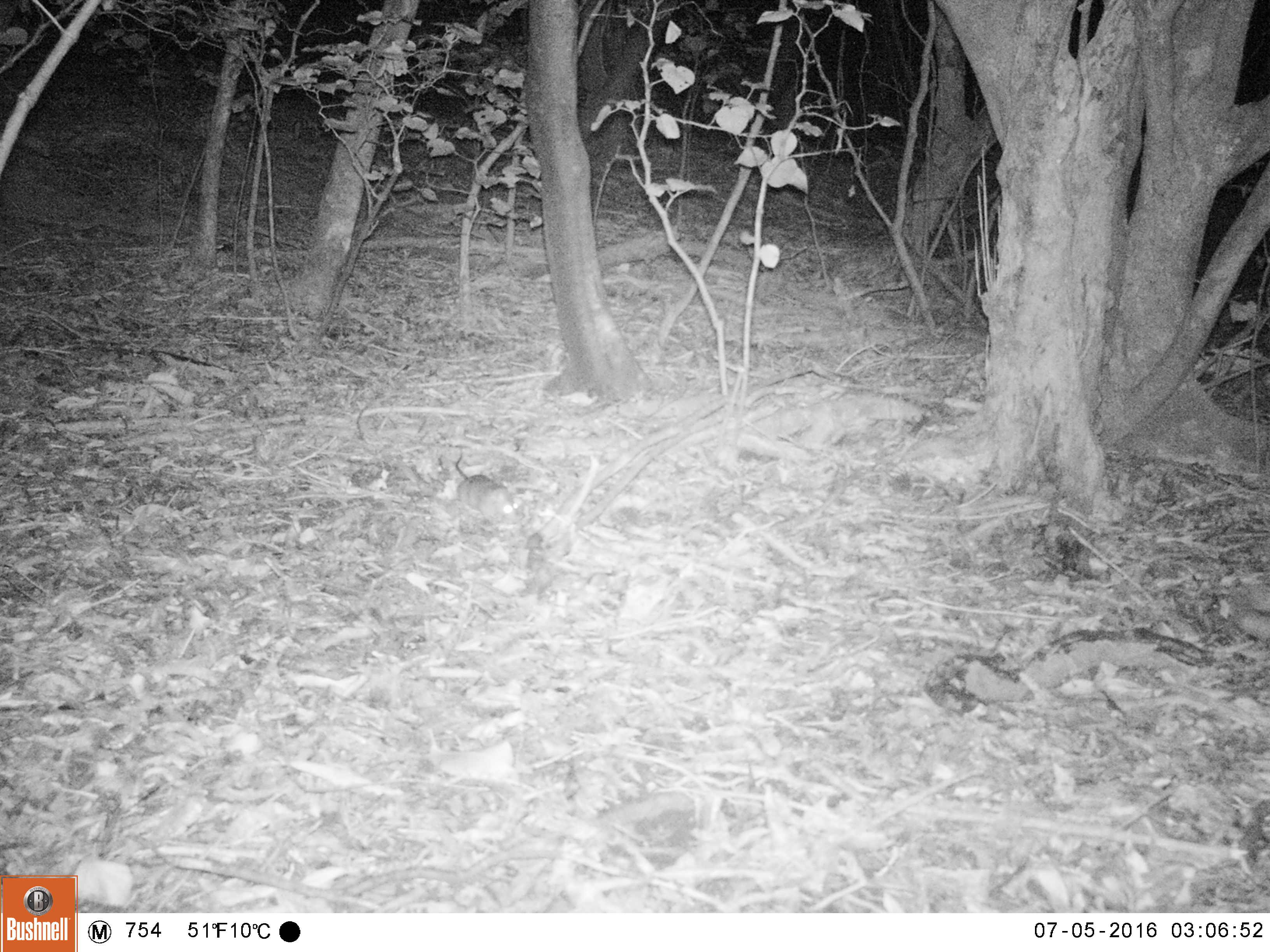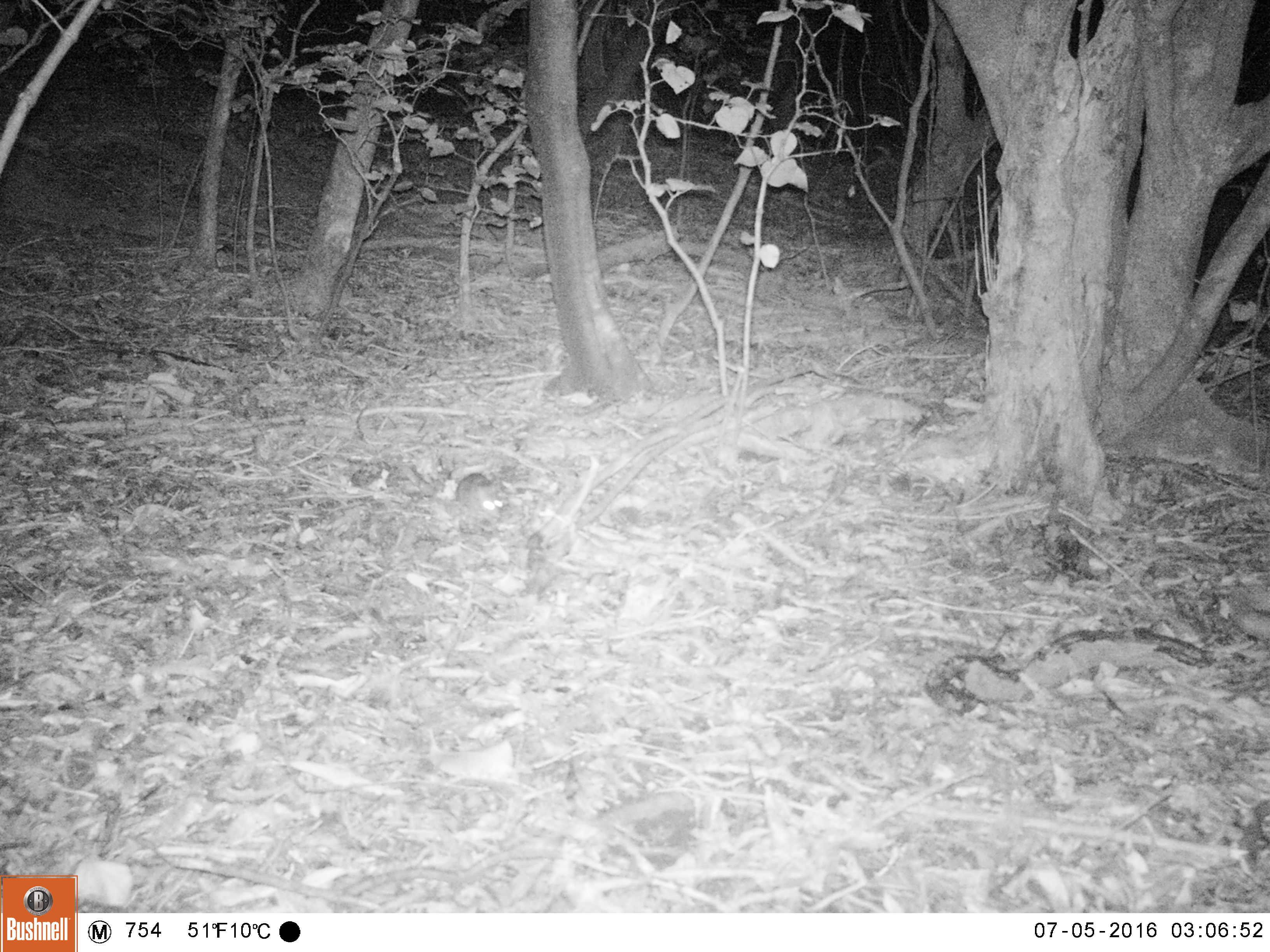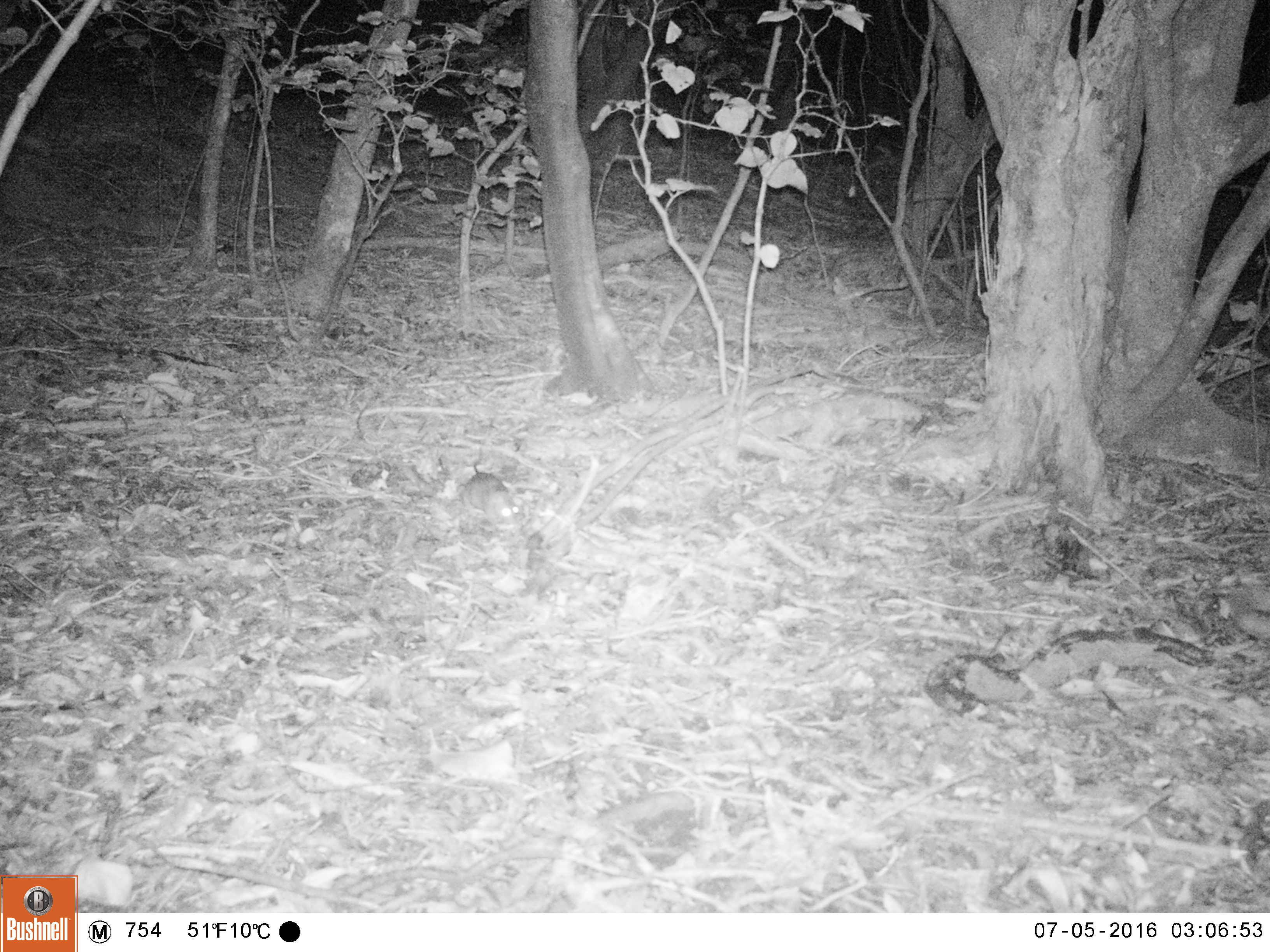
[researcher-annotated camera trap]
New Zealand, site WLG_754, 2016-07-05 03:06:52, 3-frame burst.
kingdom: Animalia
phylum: Chordata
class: Mammalia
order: Rodentia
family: Muridae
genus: Rattus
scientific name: Rattus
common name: rat